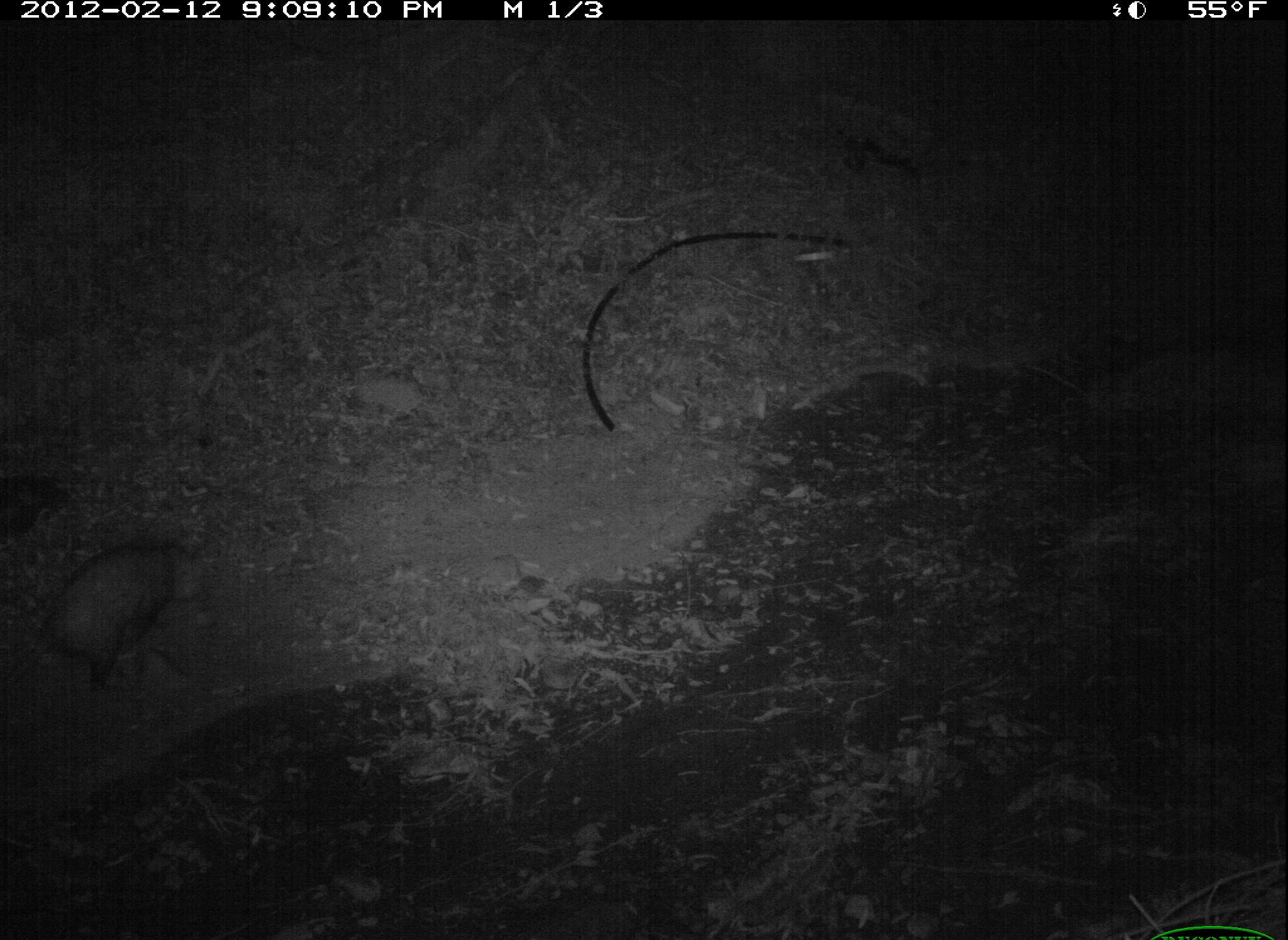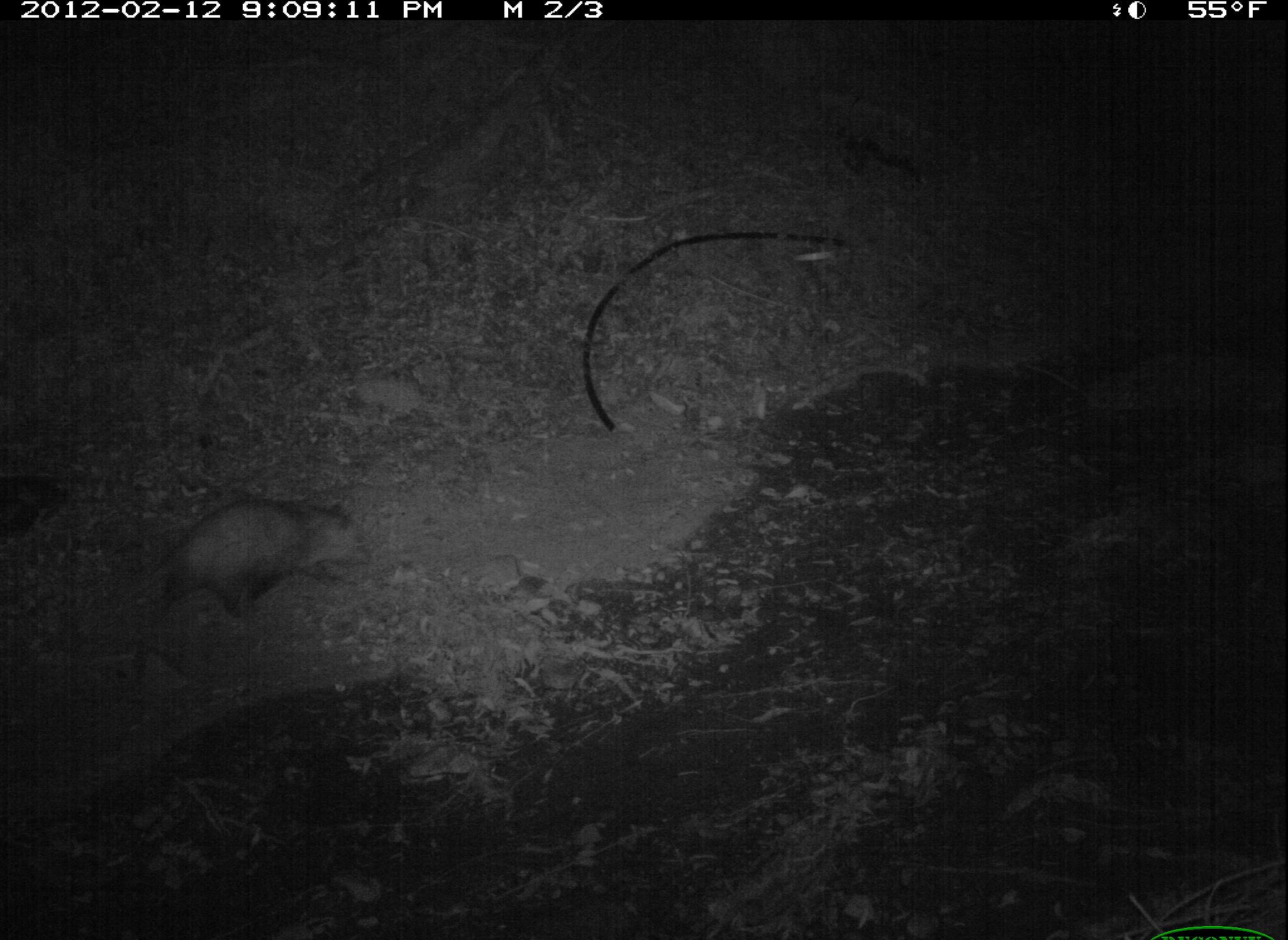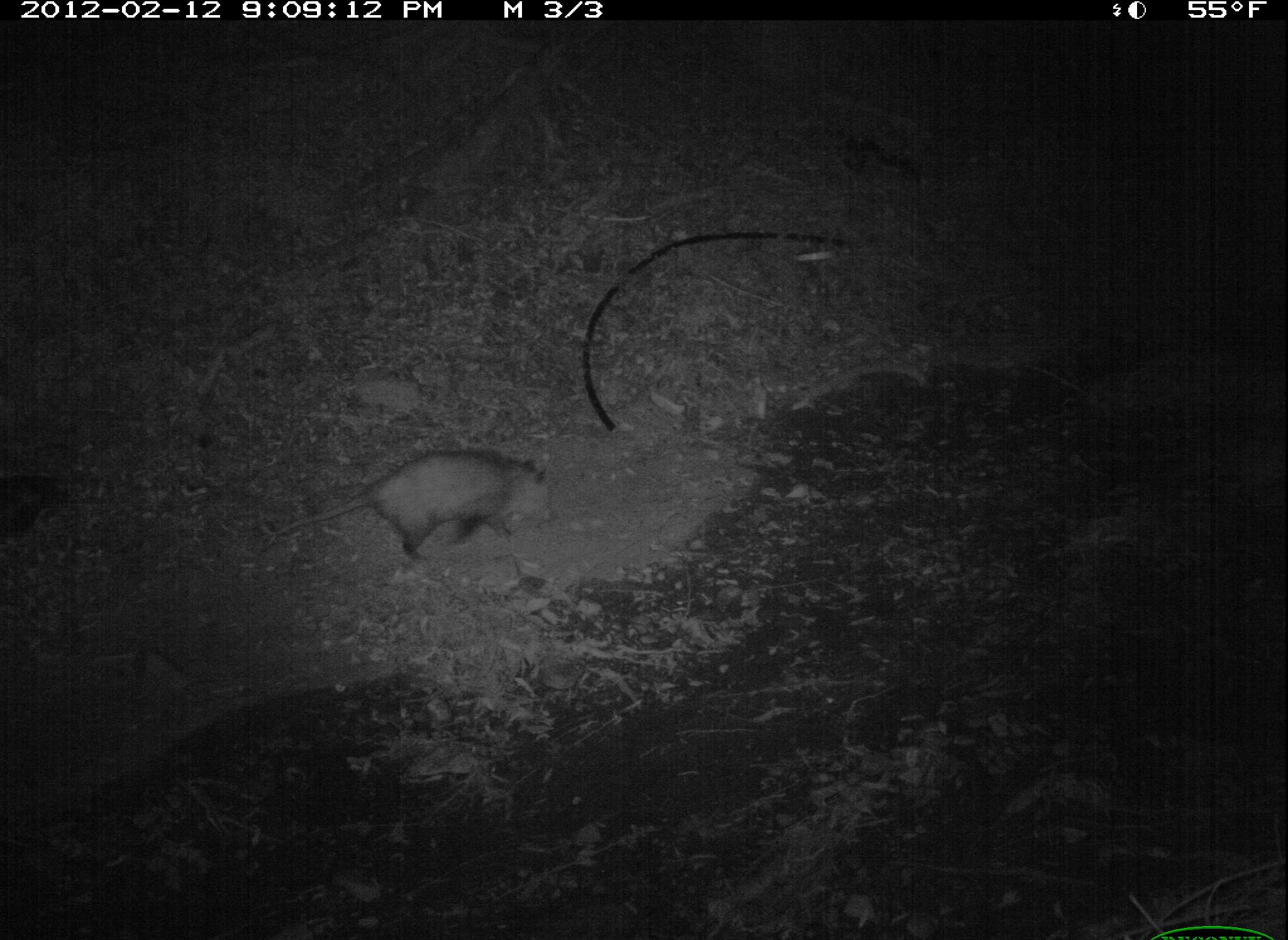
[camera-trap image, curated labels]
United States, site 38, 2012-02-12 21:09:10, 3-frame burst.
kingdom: Animalia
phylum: Chordata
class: Mammalia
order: Didelphimorphia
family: Didelphidae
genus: Didelphis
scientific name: Didelphis virginiana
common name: virginia opossum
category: opossum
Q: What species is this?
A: Opossum (virginia opossum) (Didelphis virginiana).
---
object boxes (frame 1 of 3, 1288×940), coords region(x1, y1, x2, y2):
opossum: region(19, 504, 256, 739)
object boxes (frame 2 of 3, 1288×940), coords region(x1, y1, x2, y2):
opossum: region(97, 491, 380, 628)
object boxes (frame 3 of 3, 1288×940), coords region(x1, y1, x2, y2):
opossum: region(345, 454, 605, 580)